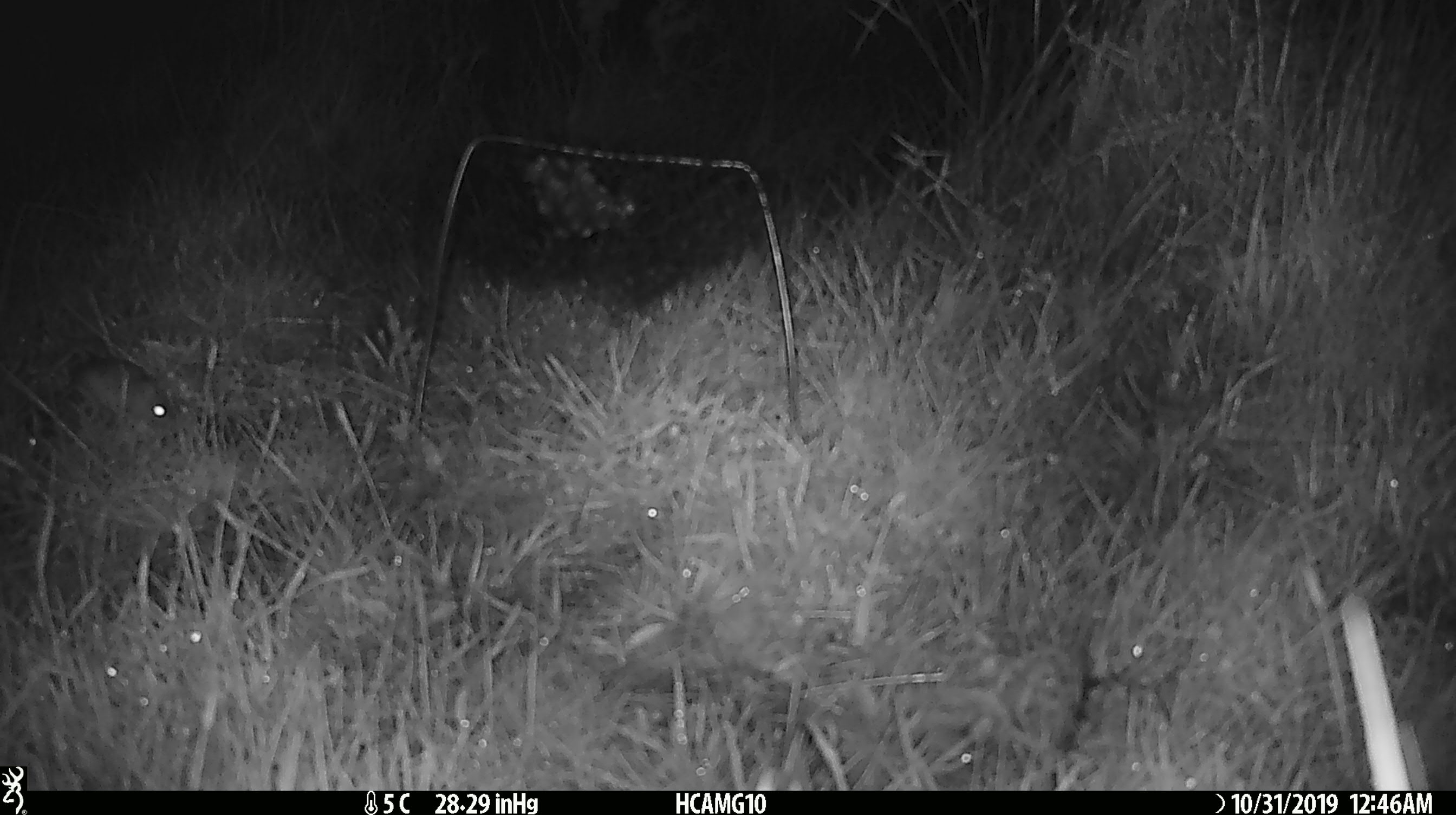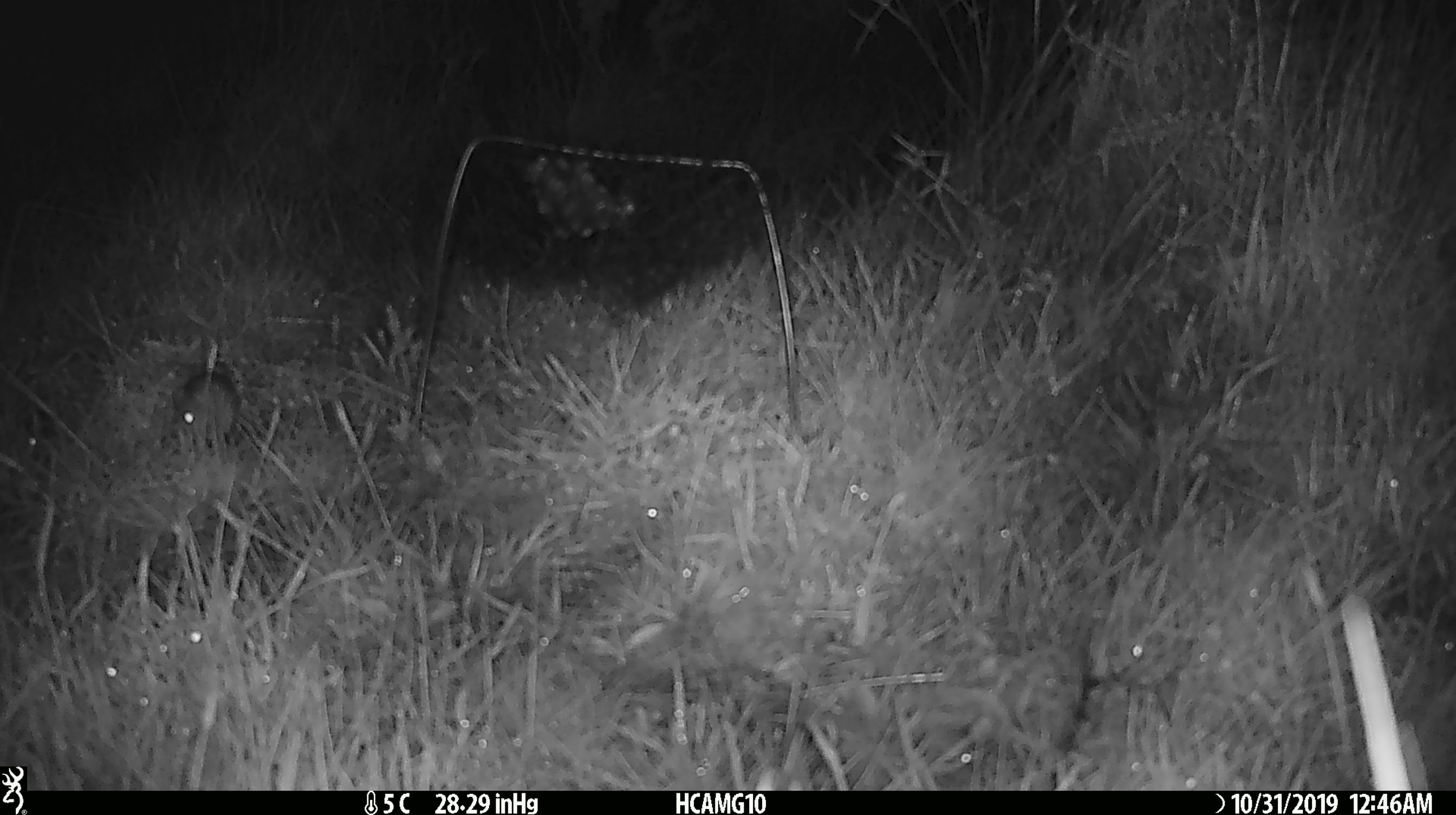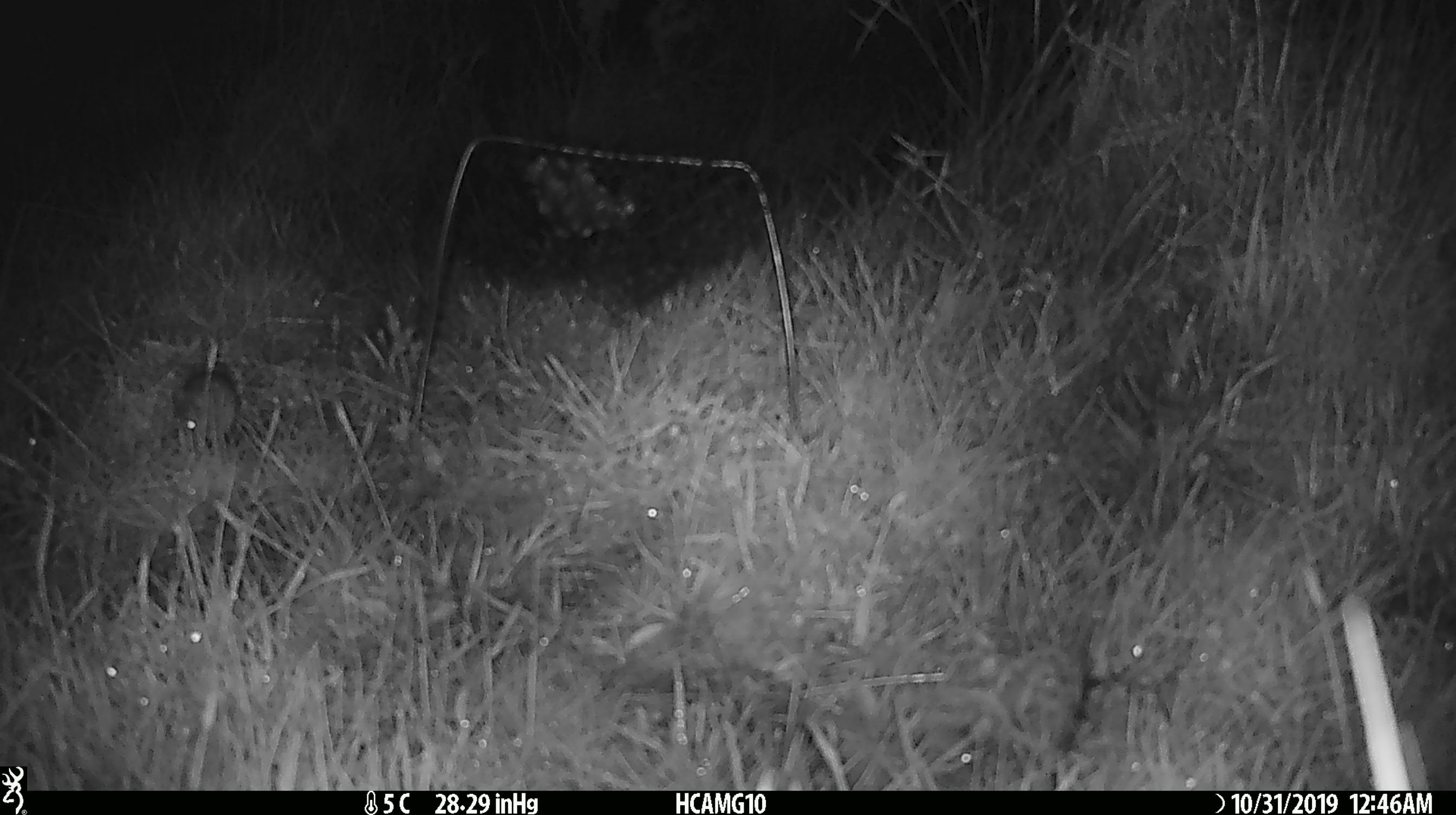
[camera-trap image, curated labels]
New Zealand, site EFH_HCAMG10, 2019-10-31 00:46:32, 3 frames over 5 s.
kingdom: Animalia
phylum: Chordata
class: Mammalia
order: Rodentia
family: Muridae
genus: Mus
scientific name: Mus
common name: mouse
Mouse (Mus).